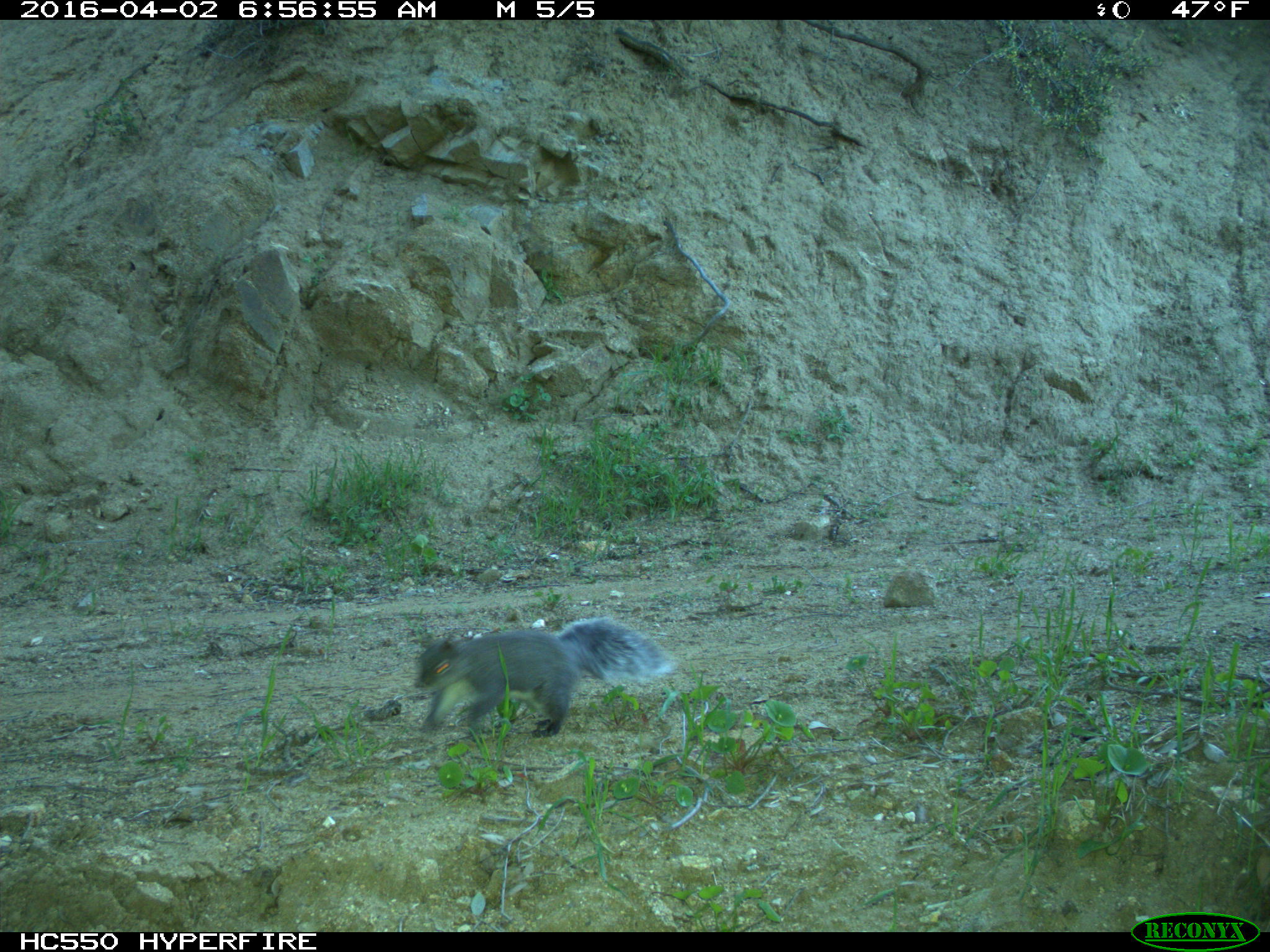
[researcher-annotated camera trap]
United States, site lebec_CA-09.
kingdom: Animalia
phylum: Chordata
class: Mammalia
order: Rodentia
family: Sciuridae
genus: Sciurus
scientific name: Sciurus carolinensis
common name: eastern gray squirrel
Sciurus carolinensis (eastern gray squirrel).